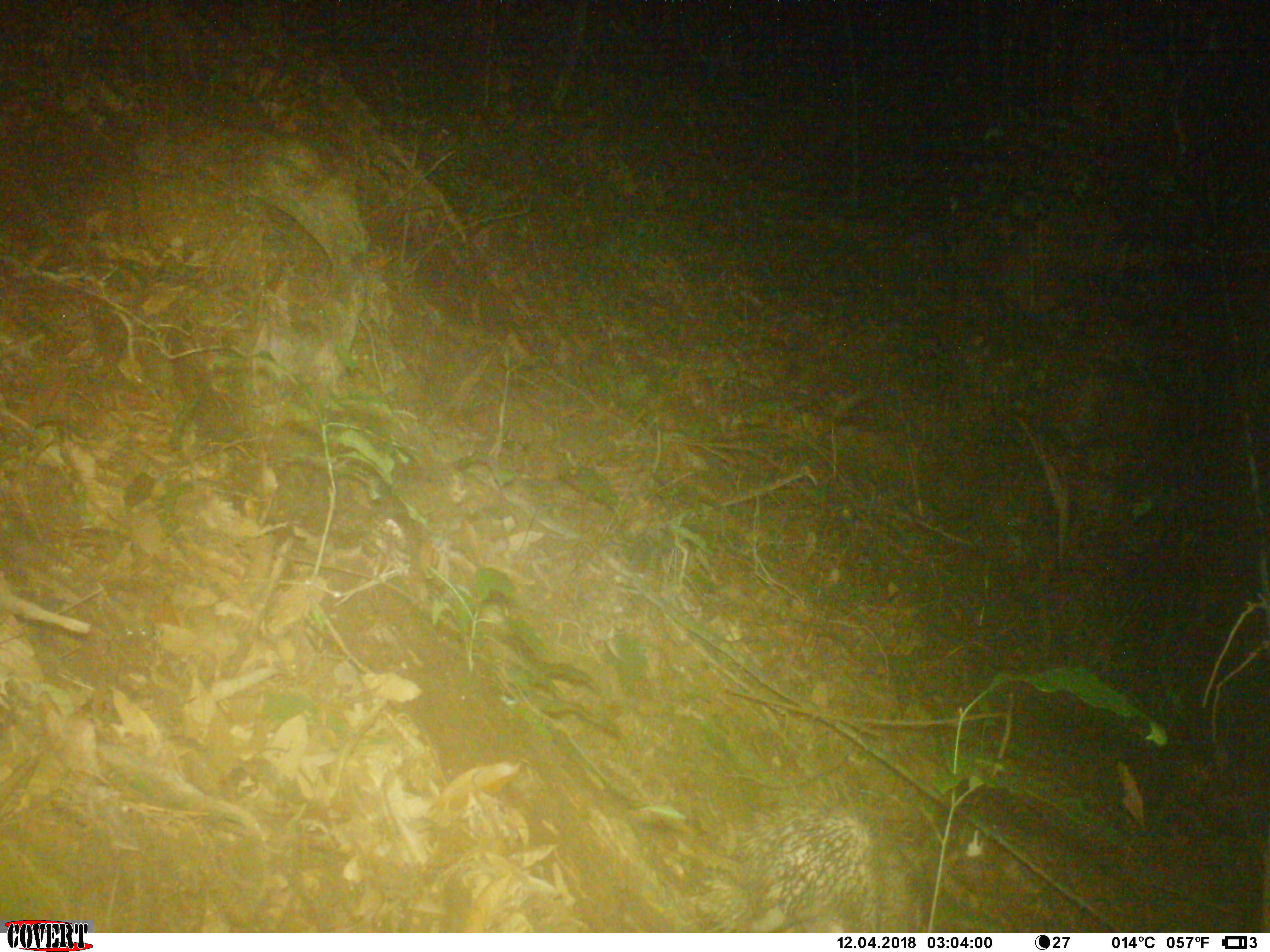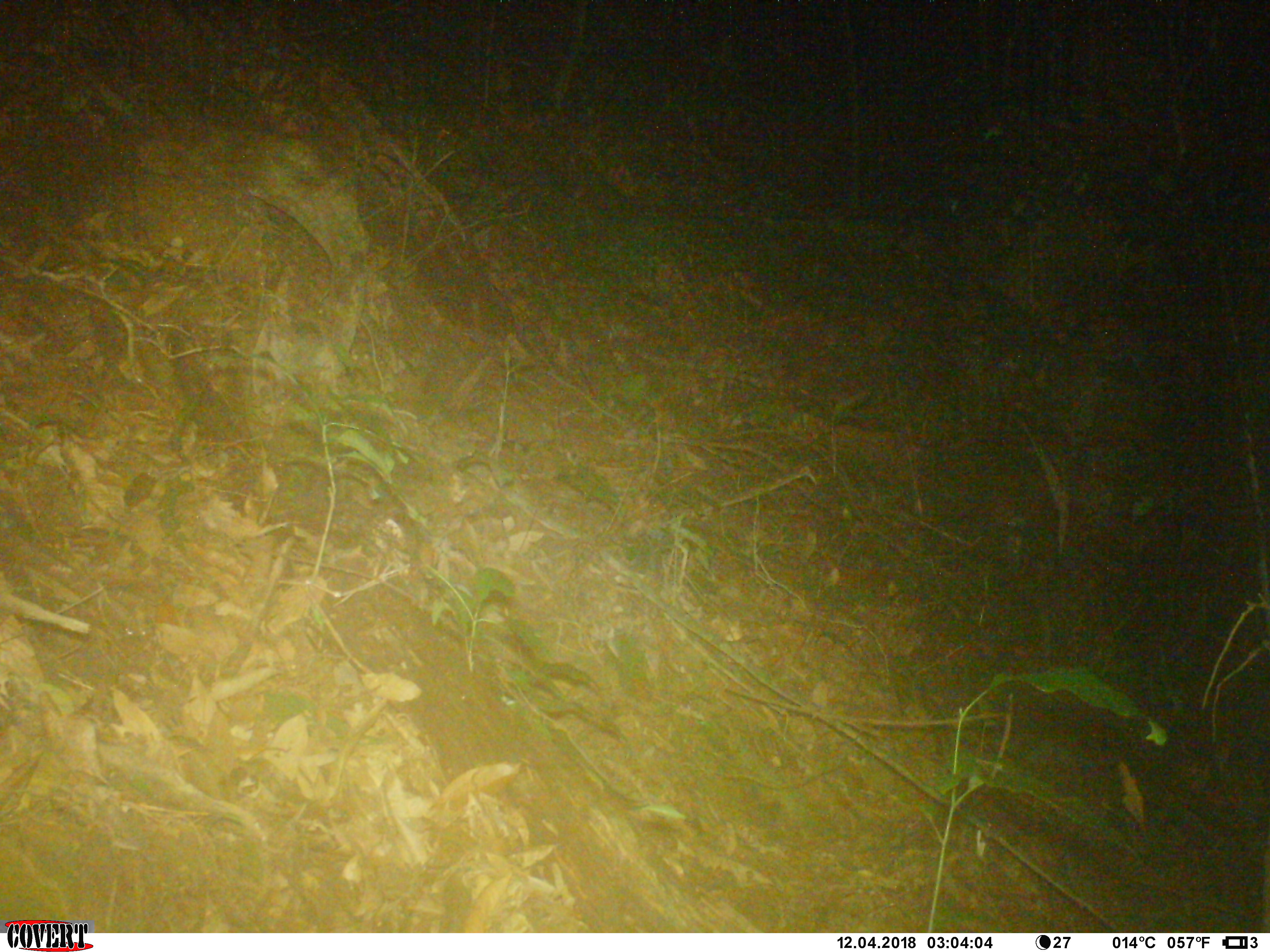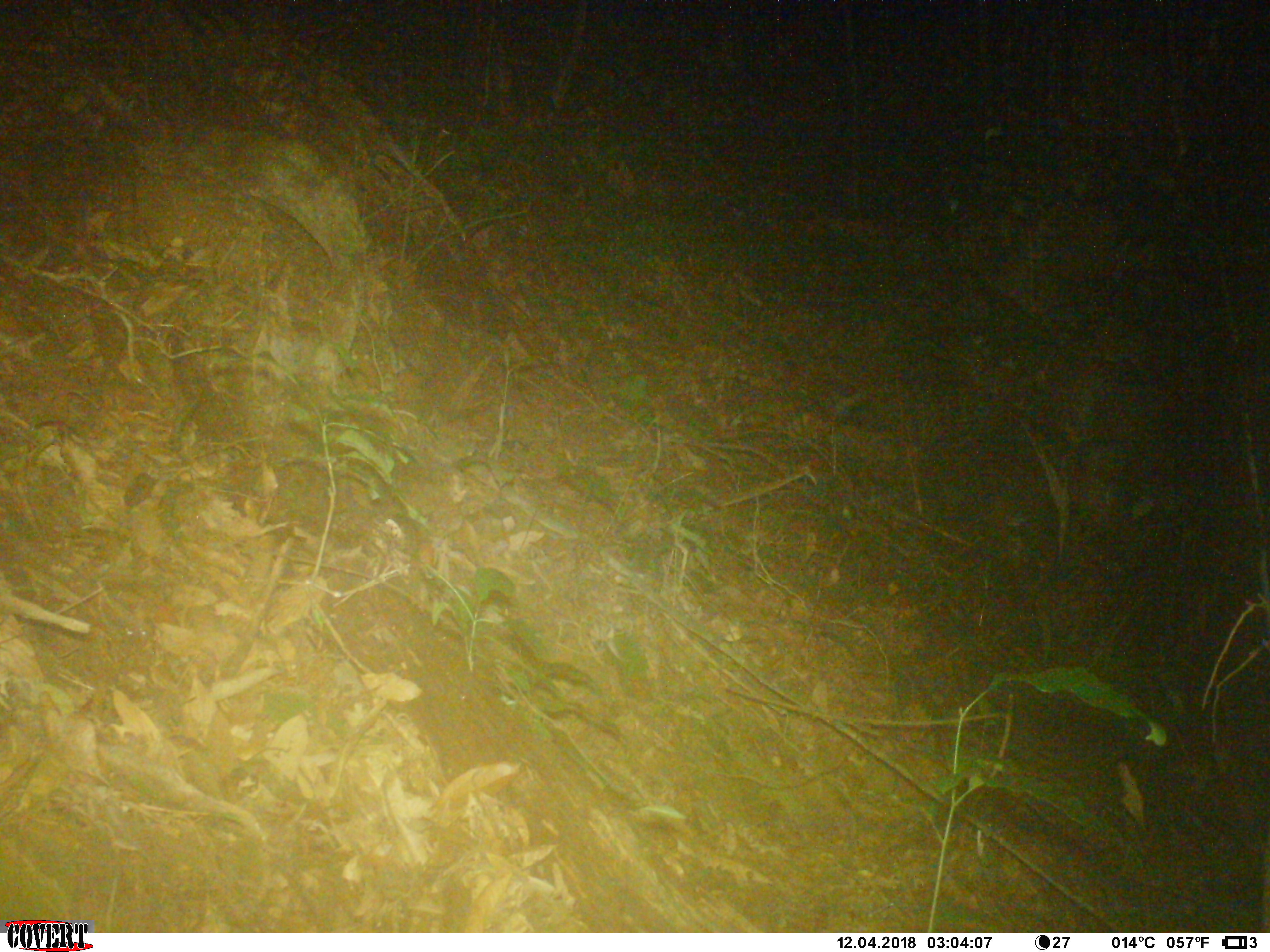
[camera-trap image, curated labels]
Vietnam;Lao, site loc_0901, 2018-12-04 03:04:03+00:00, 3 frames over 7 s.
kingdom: Animalia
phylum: Chordata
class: Mammalia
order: Rodentia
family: Hystricidae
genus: Atherurus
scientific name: Atherurus macrourus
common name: asiatic brush-tailed porcupine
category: asiatic brush tailed porcupine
Asiatic brush tailed porcupine (asiatic brush-tailed porcupine) (Atherurus macrourus). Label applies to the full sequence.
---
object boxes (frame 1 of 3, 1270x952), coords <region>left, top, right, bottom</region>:
asiatic brush tailed porcupine: <region>686, 776, 928, 933</region>